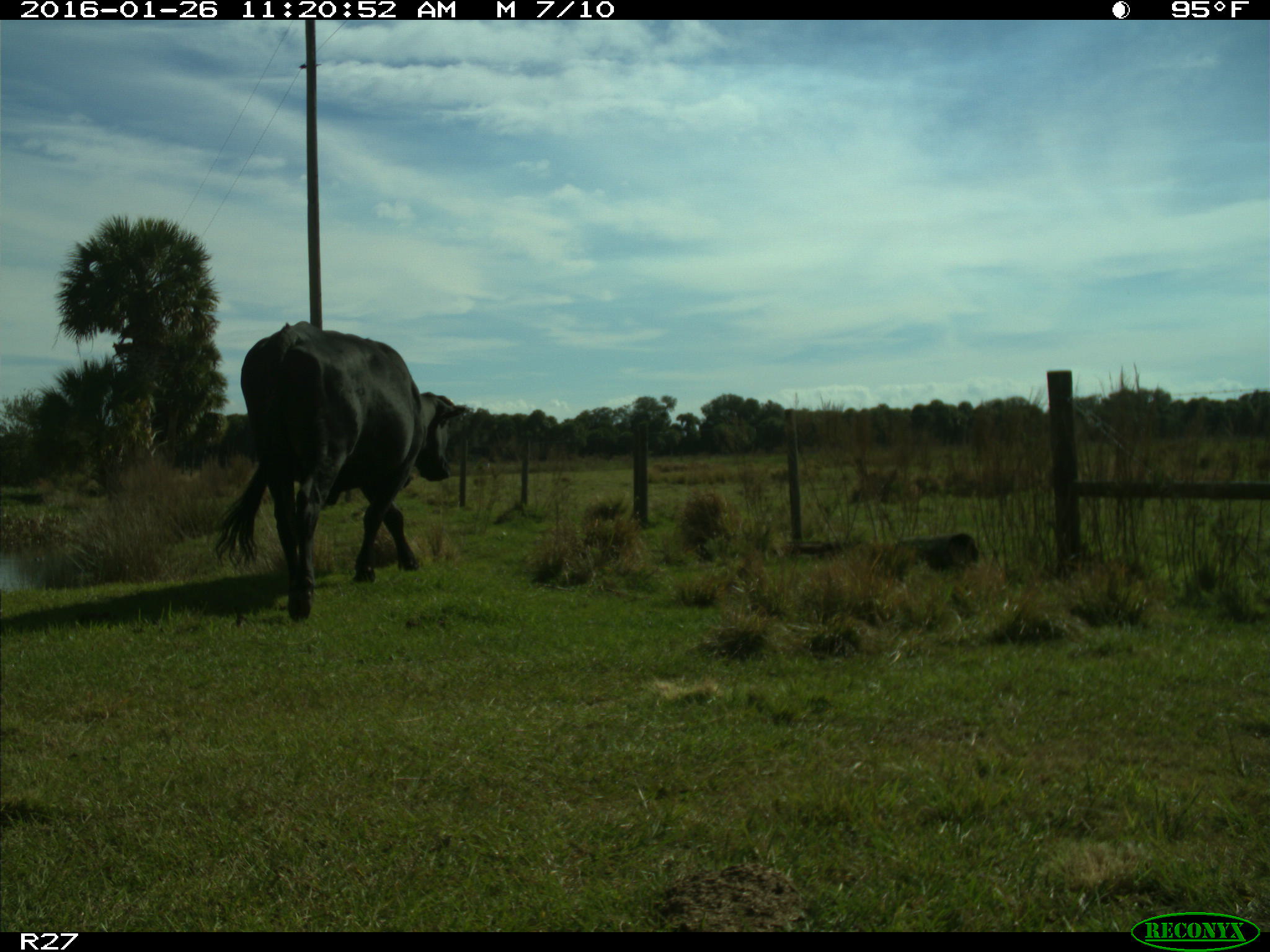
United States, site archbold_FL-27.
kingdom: Animalia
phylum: Chordata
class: Mammalia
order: Artiodactyla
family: Bovidae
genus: Bos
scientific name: Bos taurus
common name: domestic cow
Bos taurus (domestic cow).